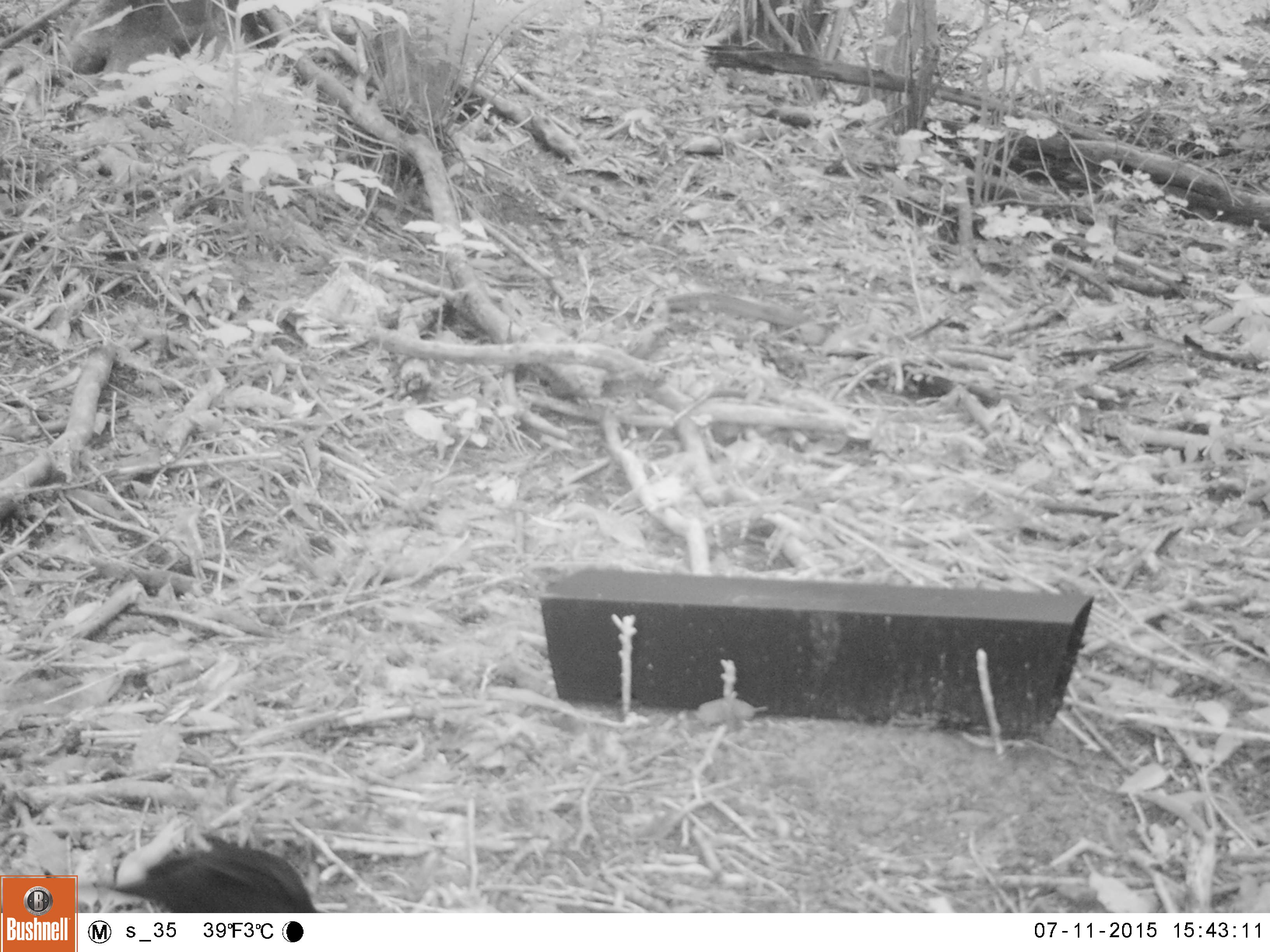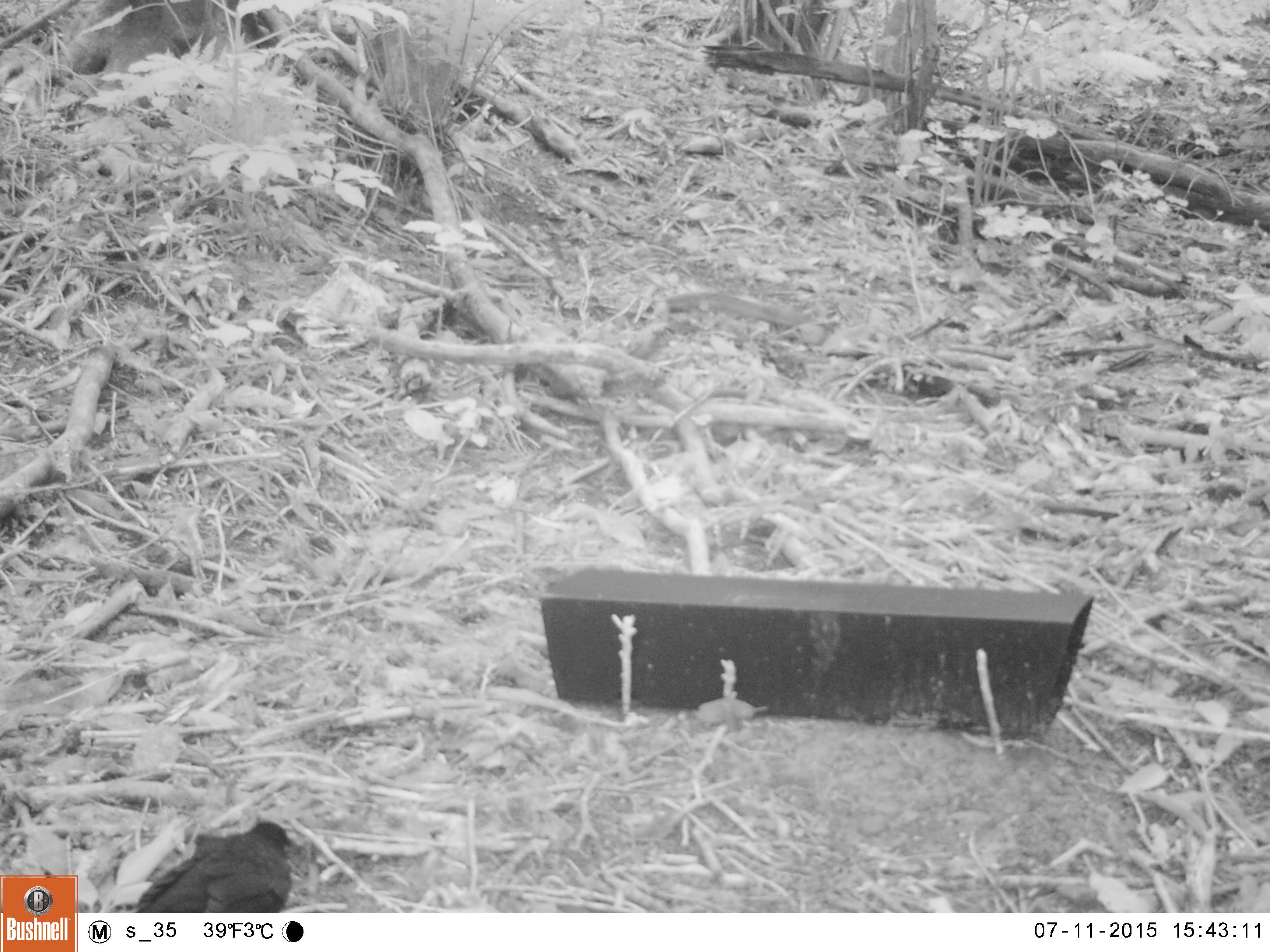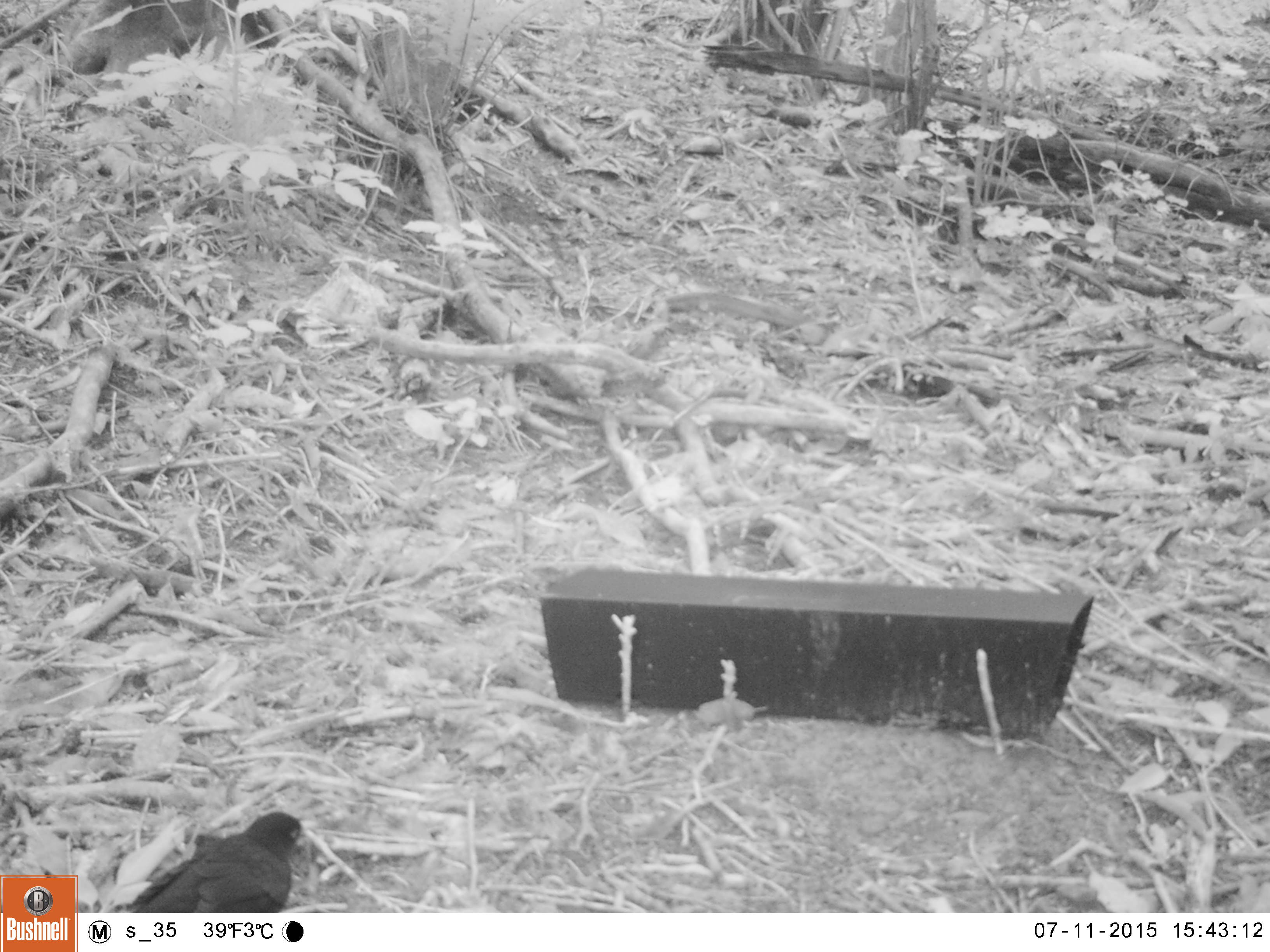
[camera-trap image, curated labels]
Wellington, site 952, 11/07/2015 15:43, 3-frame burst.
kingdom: Animalia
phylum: Chordata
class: Aves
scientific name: Aves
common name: bird